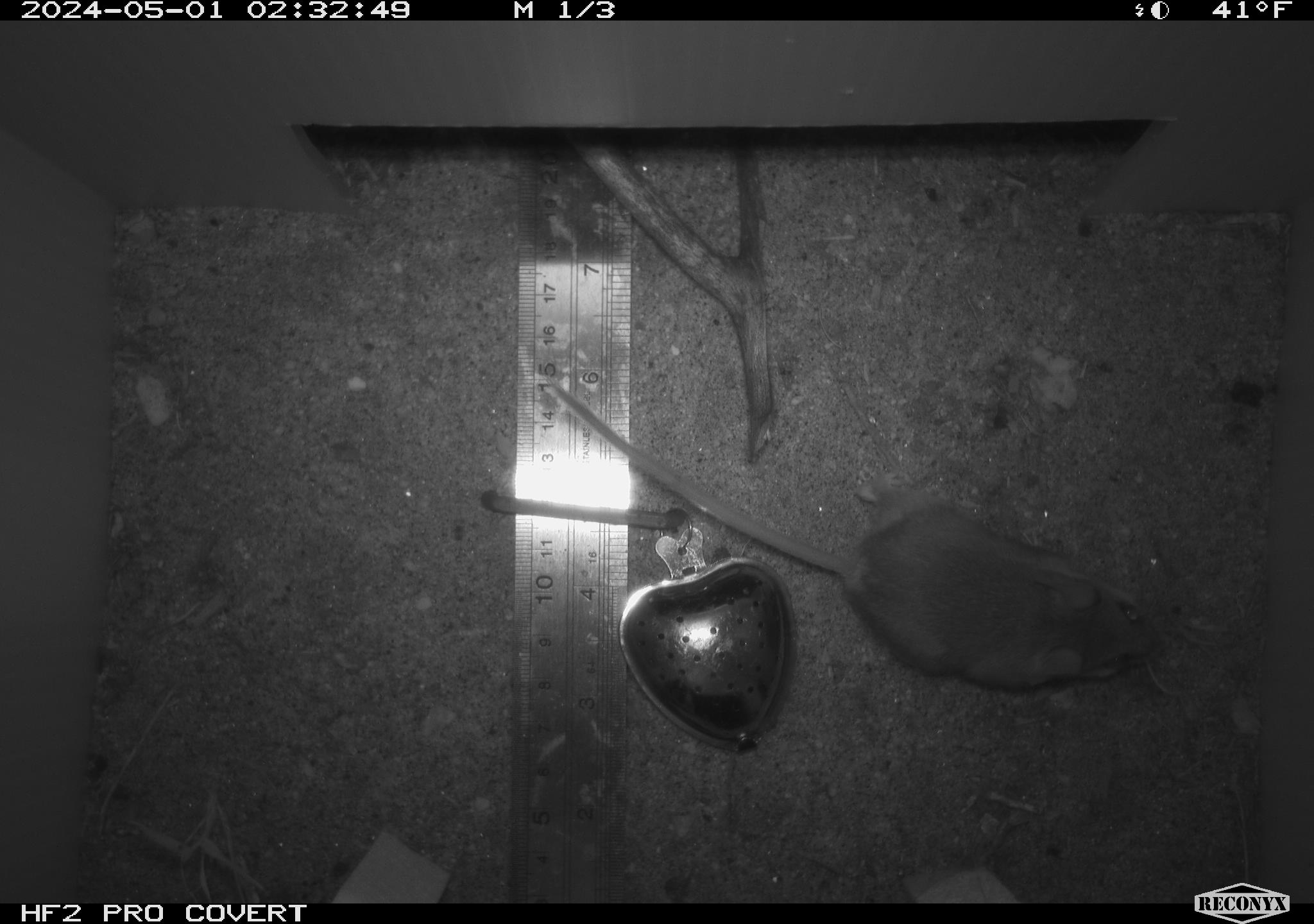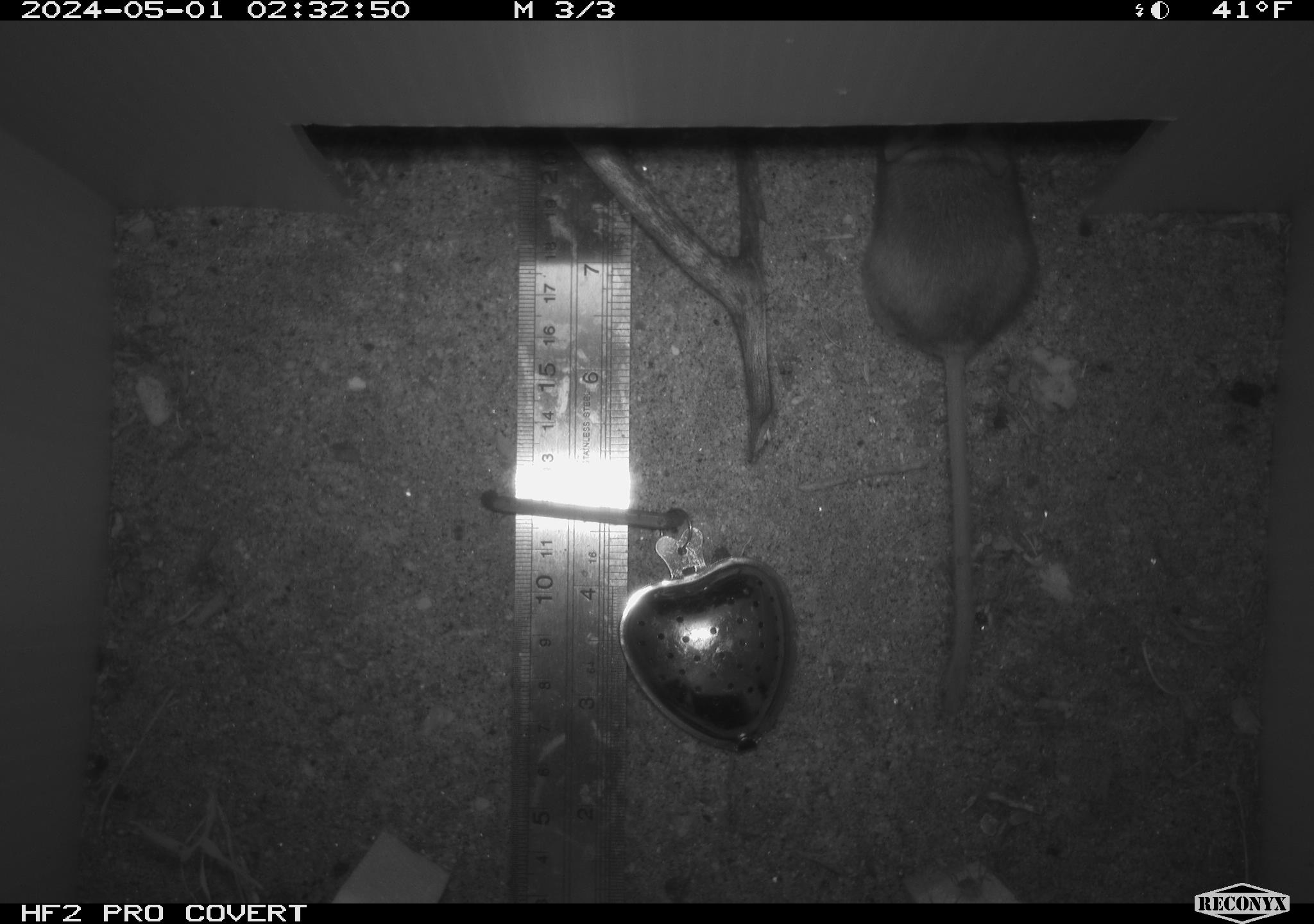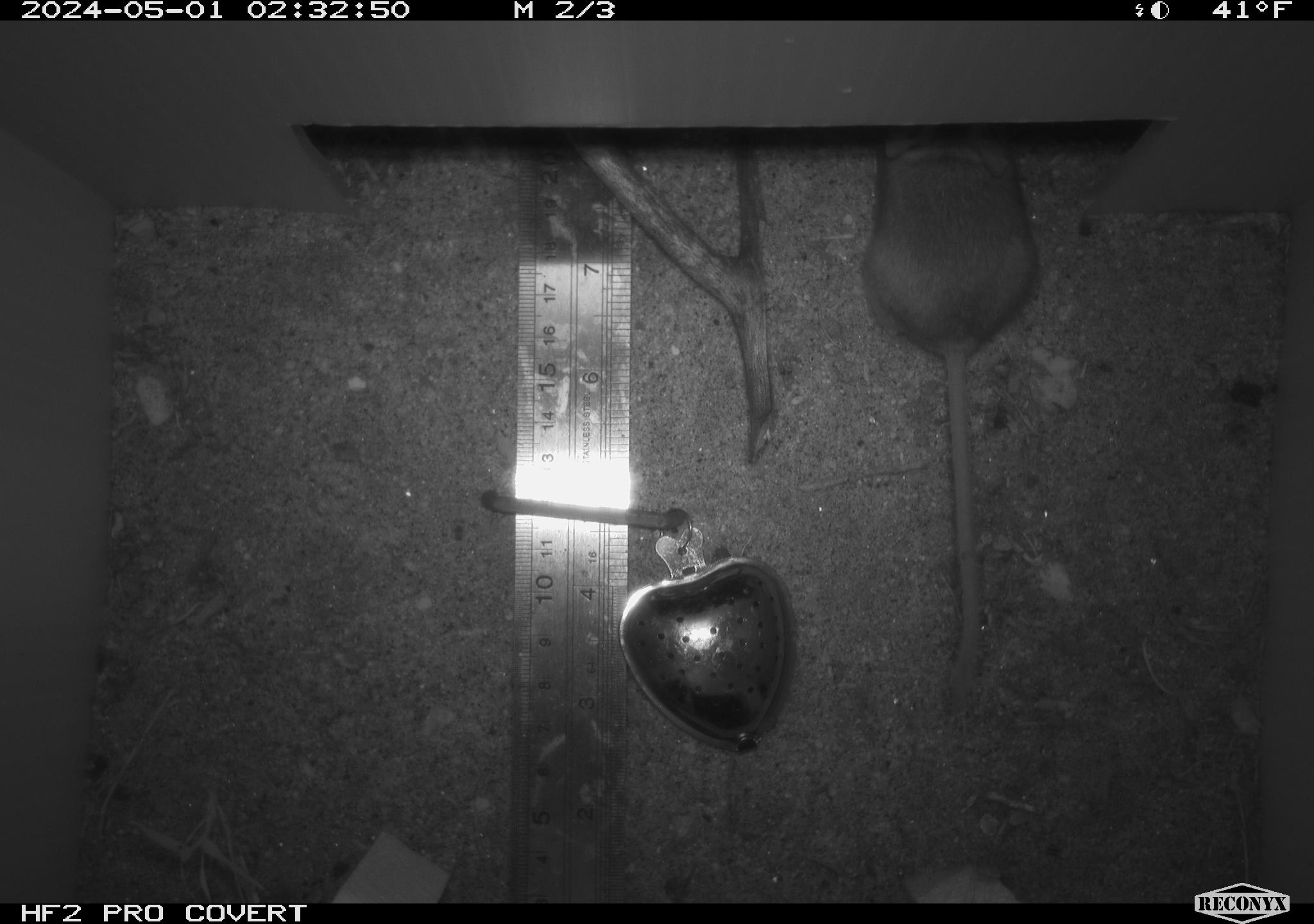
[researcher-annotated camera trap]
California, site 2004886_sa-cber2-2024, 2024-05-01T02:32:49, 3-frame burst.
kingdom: Animalia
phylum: Chordata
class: Mammalia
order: Rodentia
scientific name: Rodentia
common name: mouse species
Mouse species (Rodentia).